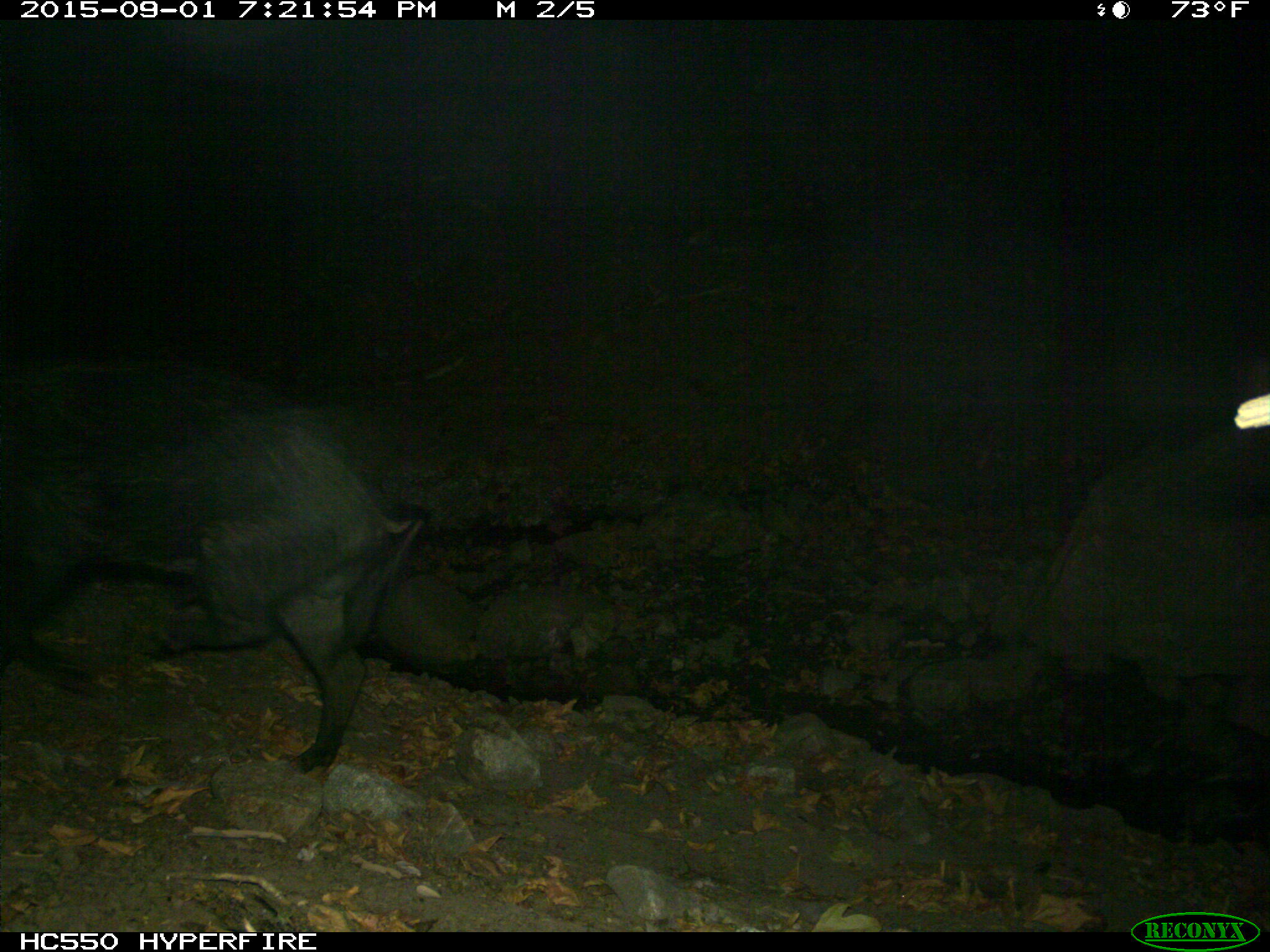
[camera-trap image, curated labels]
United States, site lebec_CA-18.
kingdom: Animalia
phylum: Chordata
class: Mammalia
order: Artiodactyla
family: Suidae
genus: Sus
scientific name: Sus scrofa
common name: wild boar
Sus scrofa (wild boar).